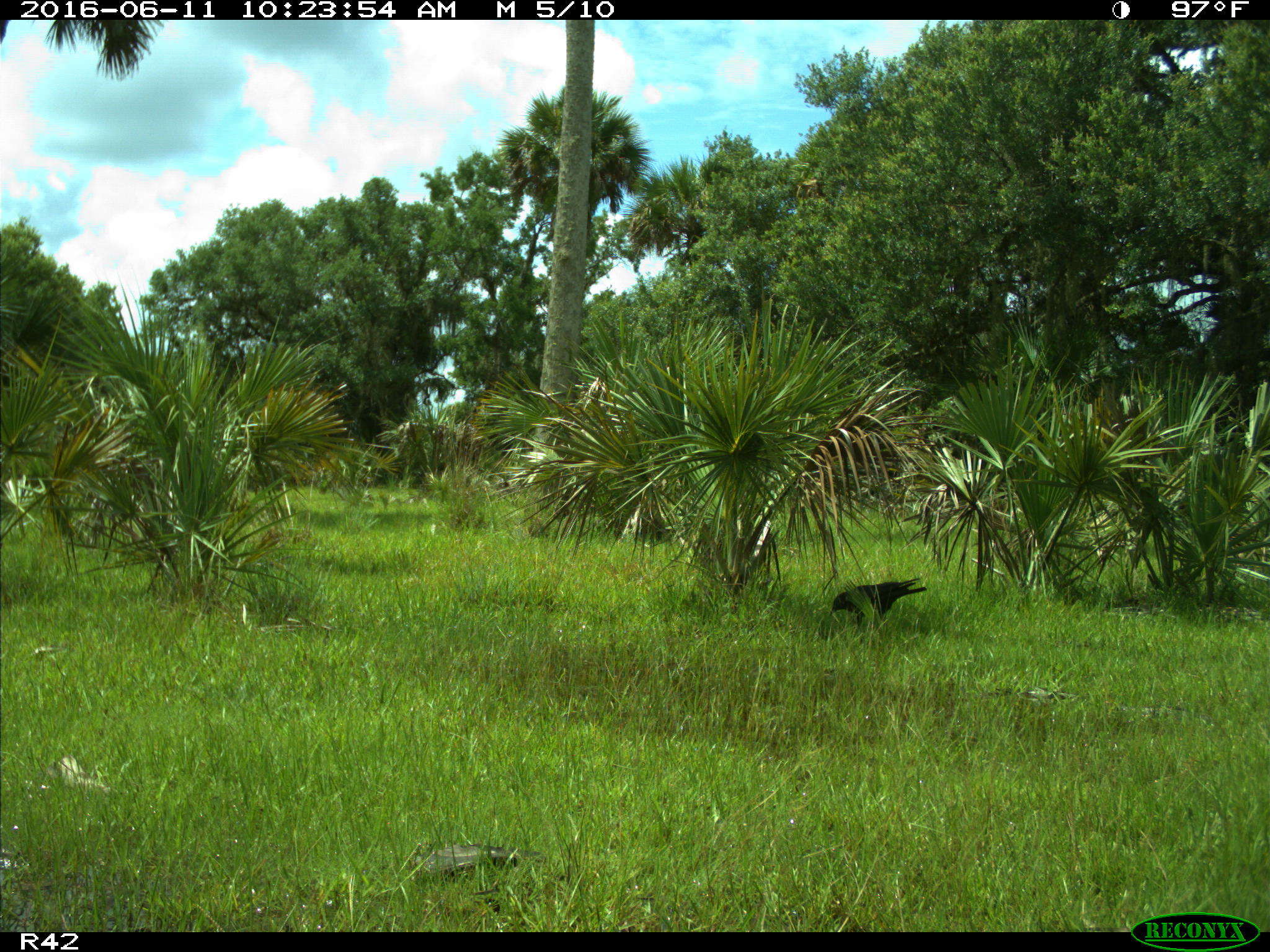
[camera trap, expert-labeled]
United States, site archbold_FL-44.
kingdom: Animalia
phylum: Chordata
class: Aves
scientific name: Aves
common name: birds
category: unidentified bird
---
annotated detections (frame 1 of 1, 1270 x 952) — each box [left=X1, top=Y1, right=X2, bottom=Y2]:
animal: [left=414, top=843, right=546, bottom=883]; [left=828, top=577, right=928, bottom=627]